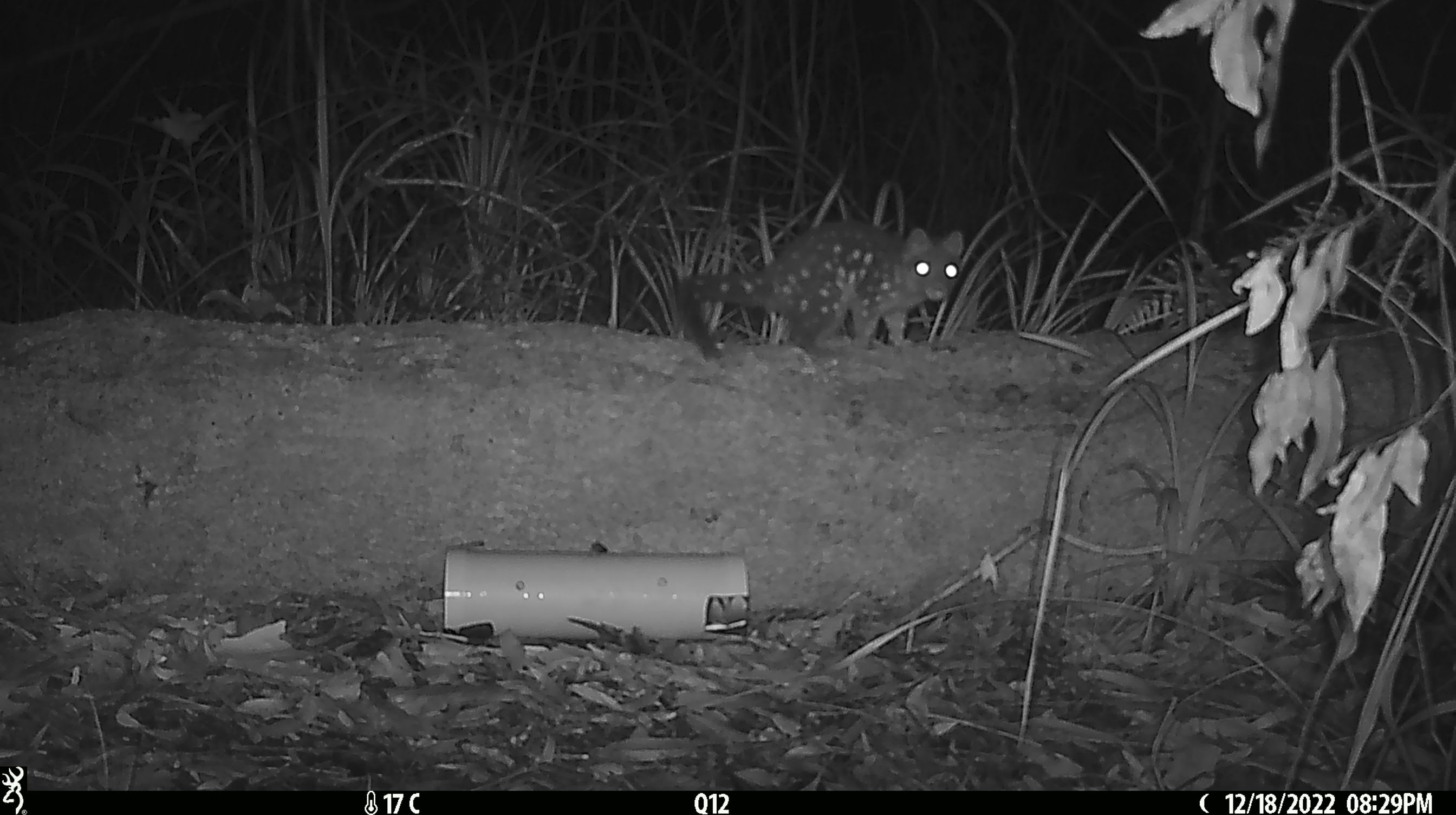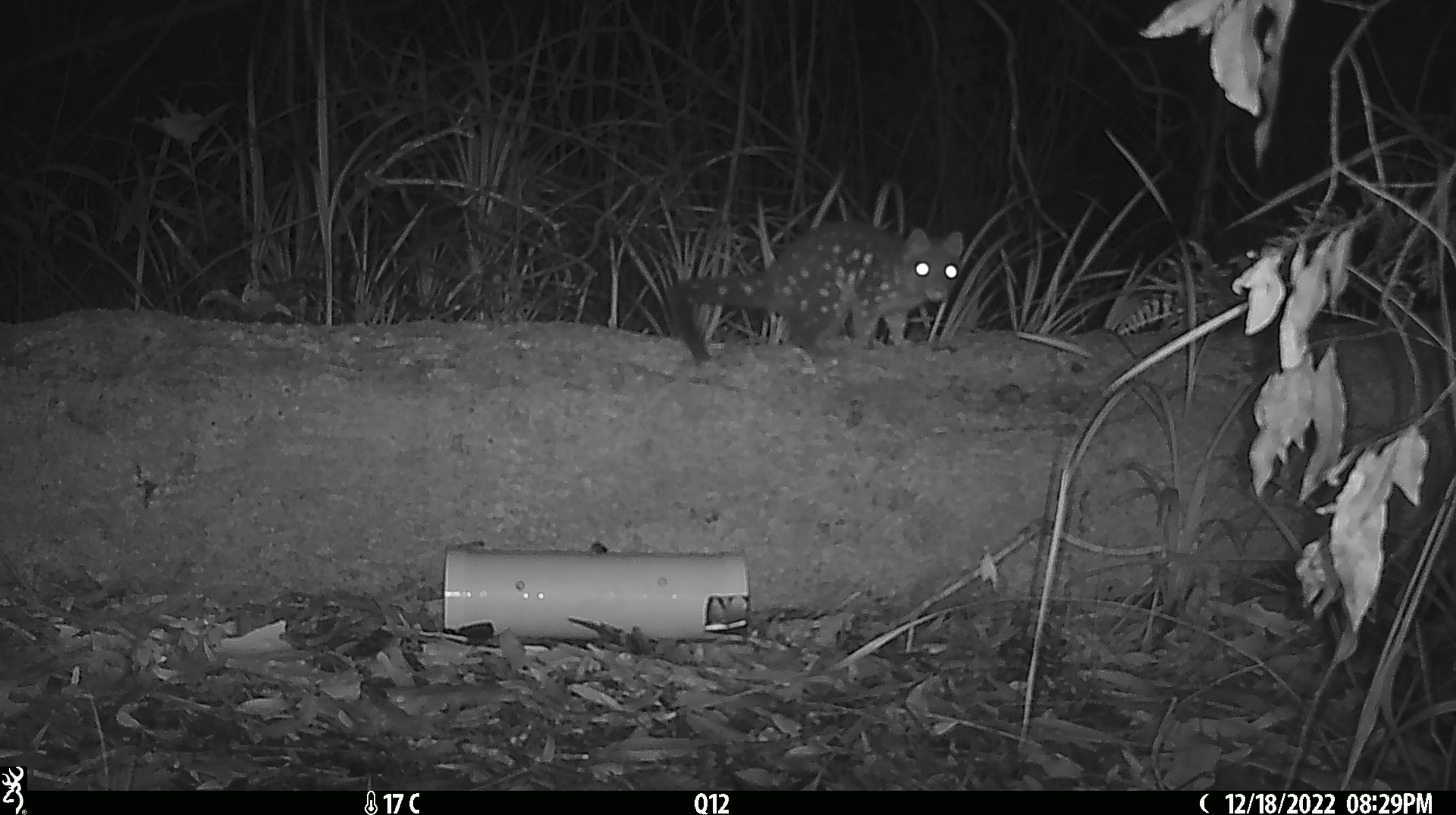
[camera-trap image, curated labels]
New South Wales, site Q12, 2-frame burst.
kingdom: Animalia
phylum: Chordata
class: Mammalia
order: Dasyuromorphia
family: Dasyuridae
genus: Dasyurus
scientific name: Dasyurus maculatus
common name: spotted-tailed quoll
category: quoll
Quoll (spotted-tailed quoll) (Dasyurus maculatus).